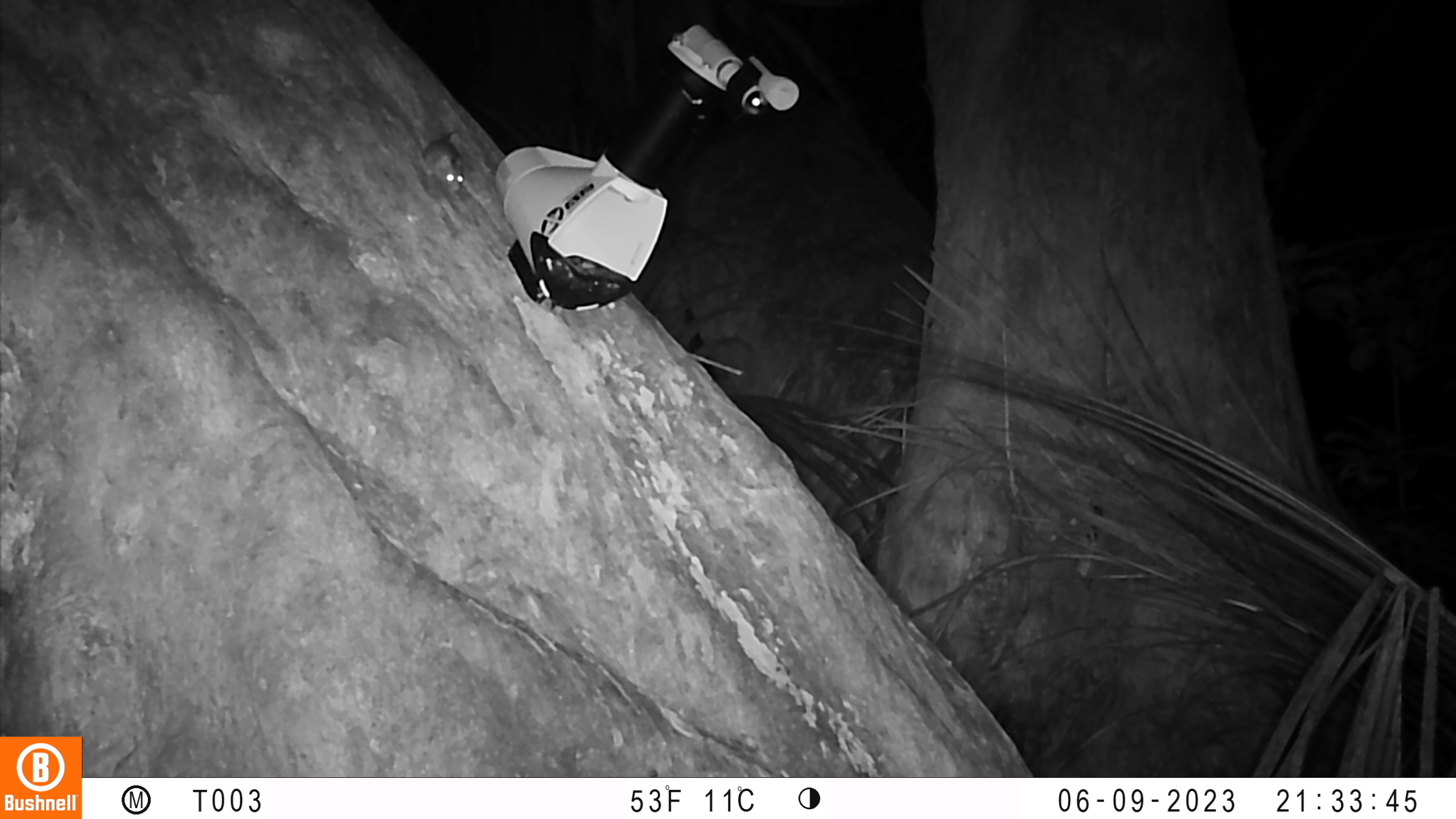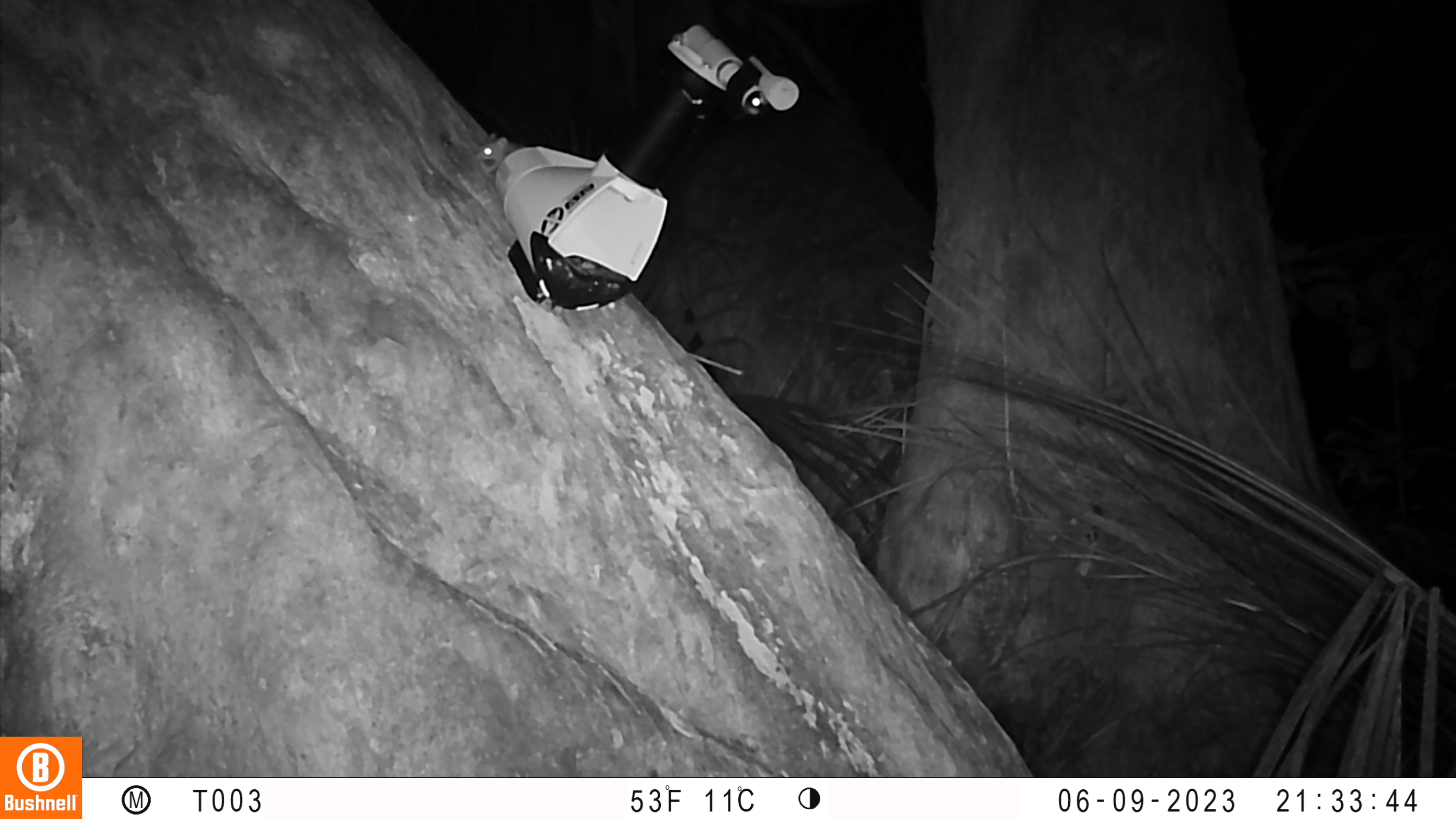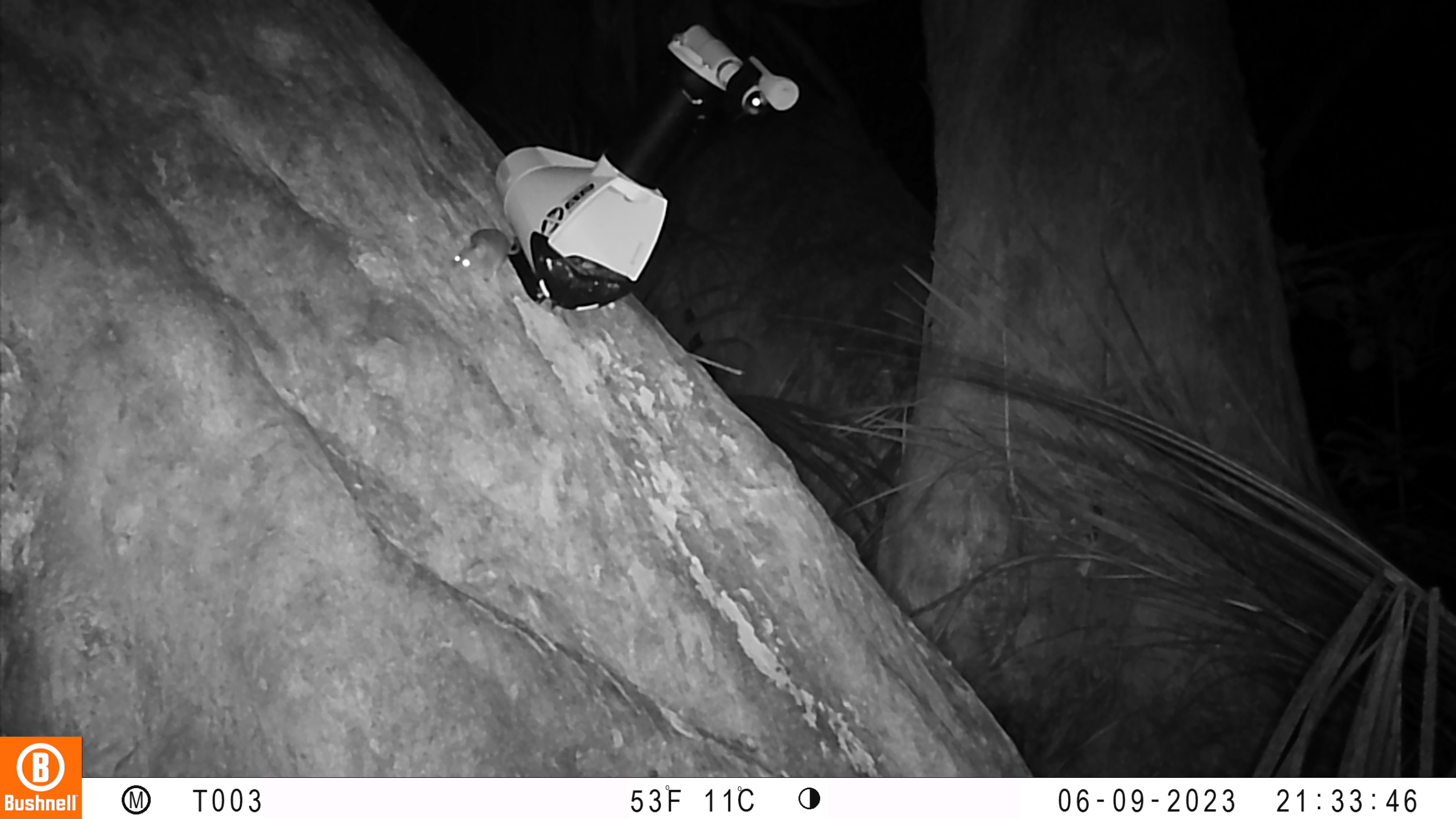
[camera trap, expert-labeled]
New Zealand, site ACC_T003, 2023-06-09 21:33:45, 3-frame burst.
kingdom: Animalia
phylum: Chordata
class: Mammalia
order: Rodentia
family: Muridae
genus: Mus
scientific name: Mus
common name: mouse